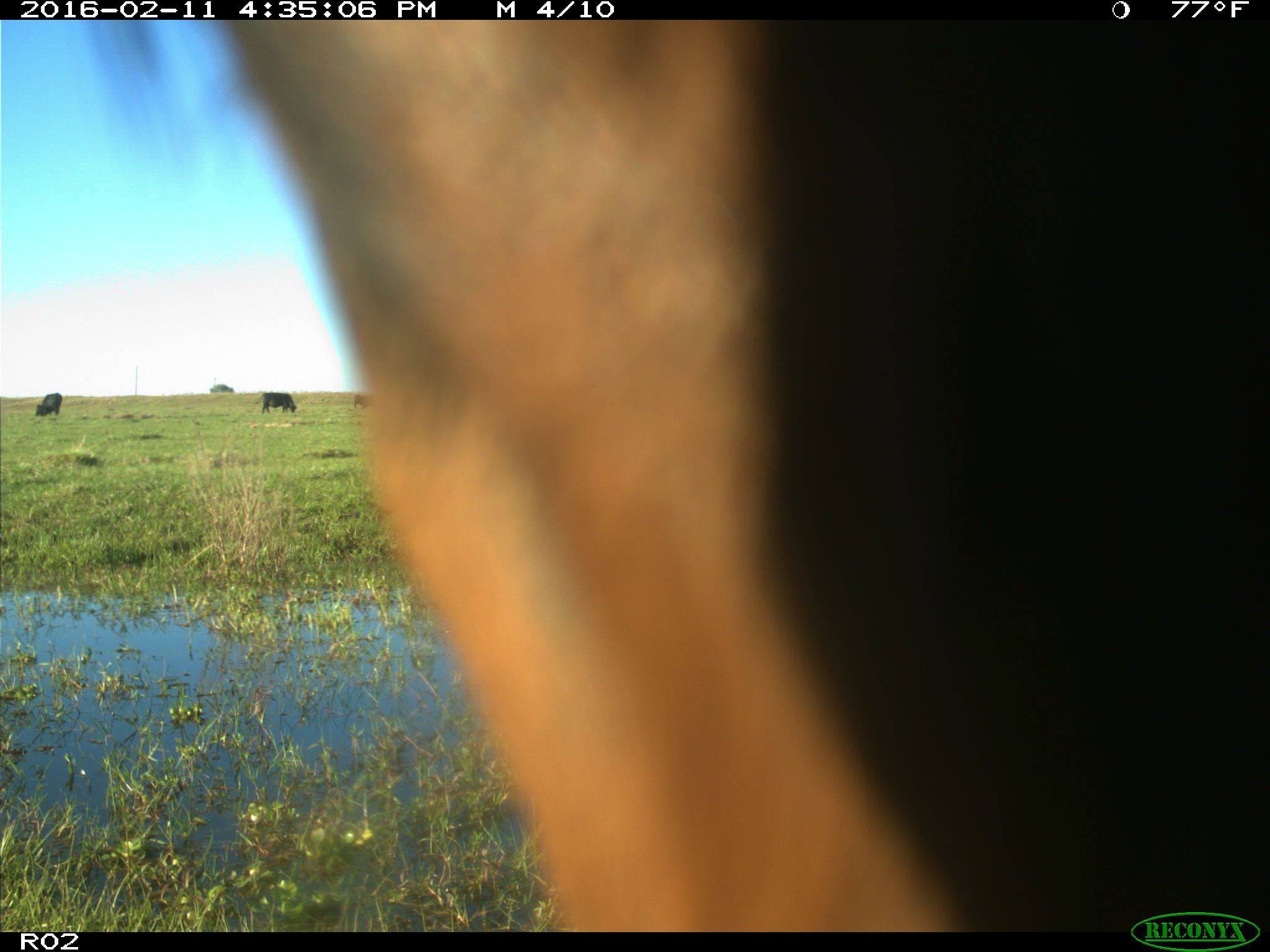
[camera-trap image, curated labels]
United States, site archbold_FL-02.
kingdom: Animalia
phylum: Chordata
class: Mammalia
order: Artiodactyla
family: Bovidae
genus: Bos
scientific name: Bos taurus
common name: domestic cow